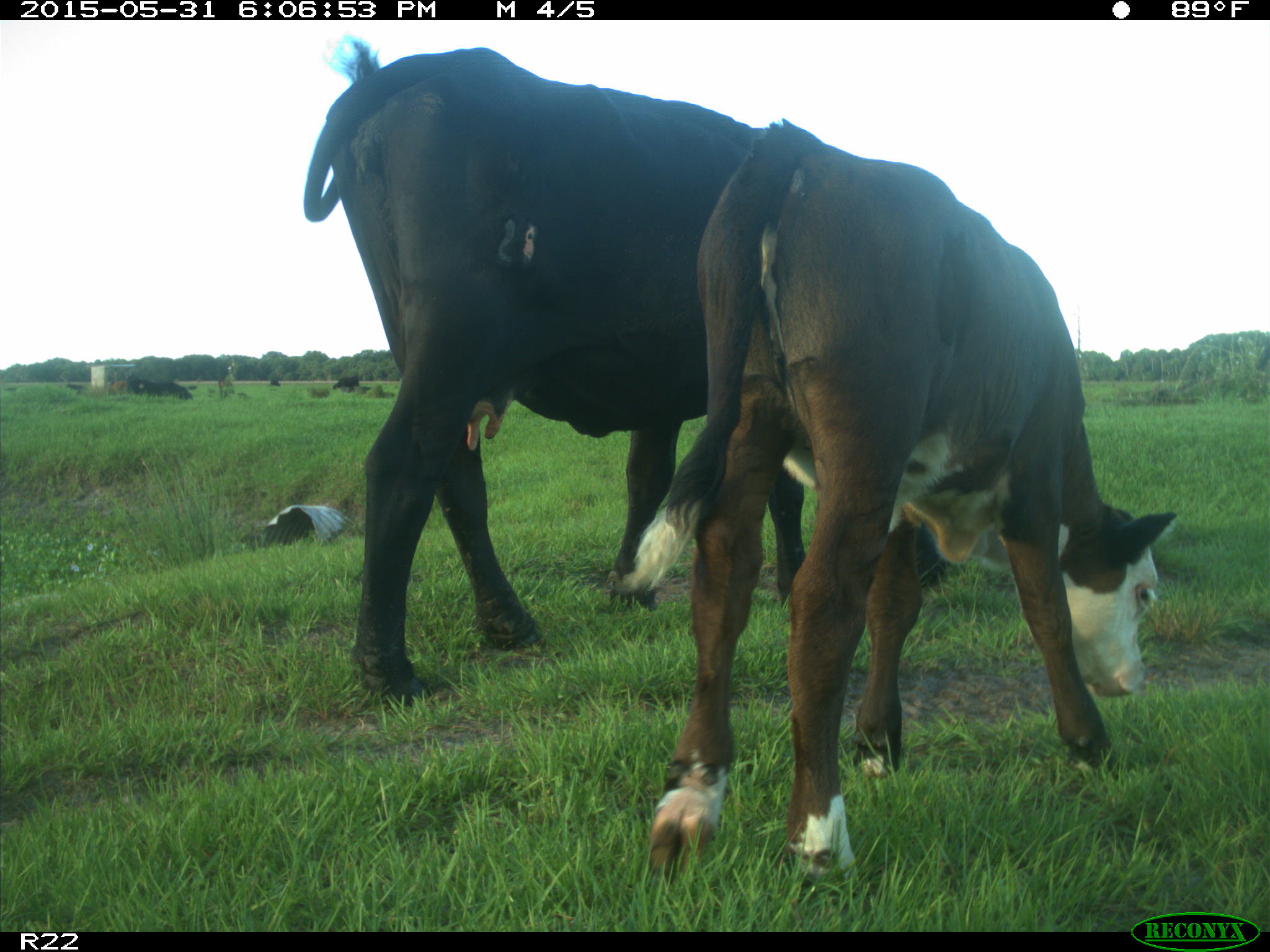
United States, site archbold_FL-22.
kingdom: Animalia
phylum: Chordata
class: Mammalia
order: Artiodactyla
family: Bovidae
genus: Bos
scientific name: Bos taurus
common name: domestic cow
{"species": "Bos taurus (domestic cow)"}